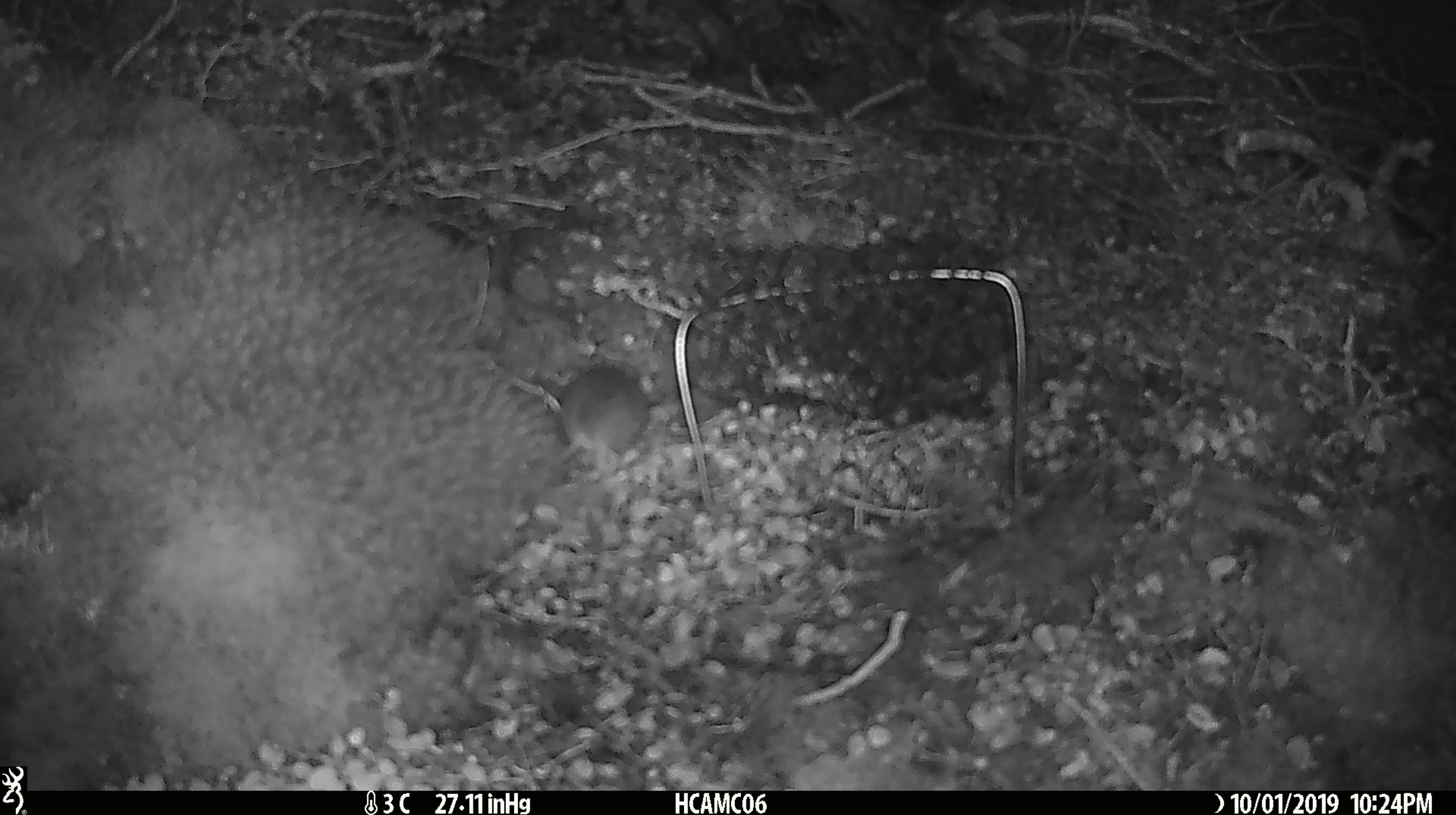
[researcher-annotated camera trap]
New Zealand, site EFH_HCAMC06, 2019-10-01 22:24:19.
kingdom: Animalia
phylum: Chordata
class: Mammalia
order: Rodentia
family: Muridae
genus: Mus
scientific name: Mus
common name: mouse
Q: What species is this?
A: Mouse (Mus).